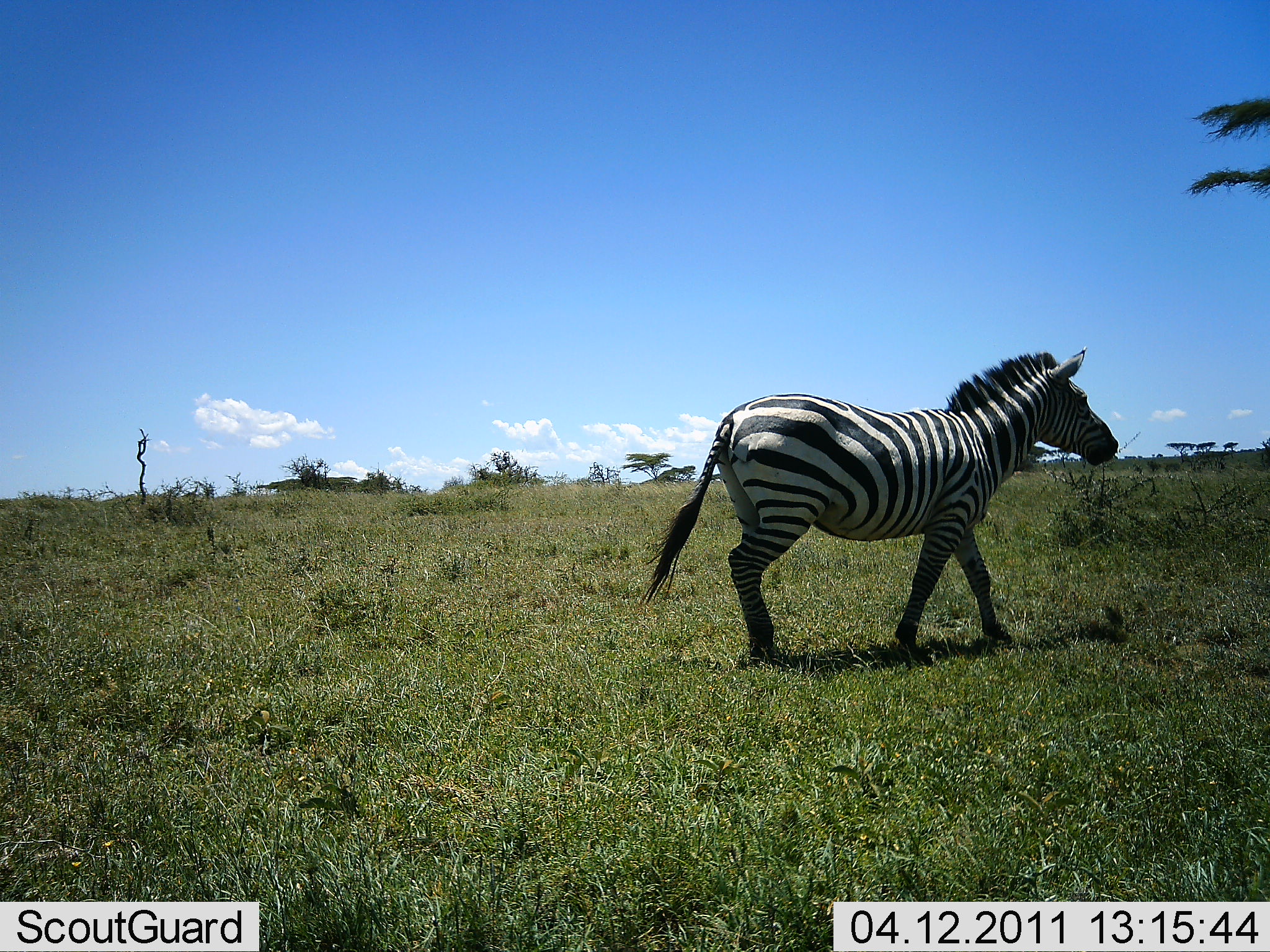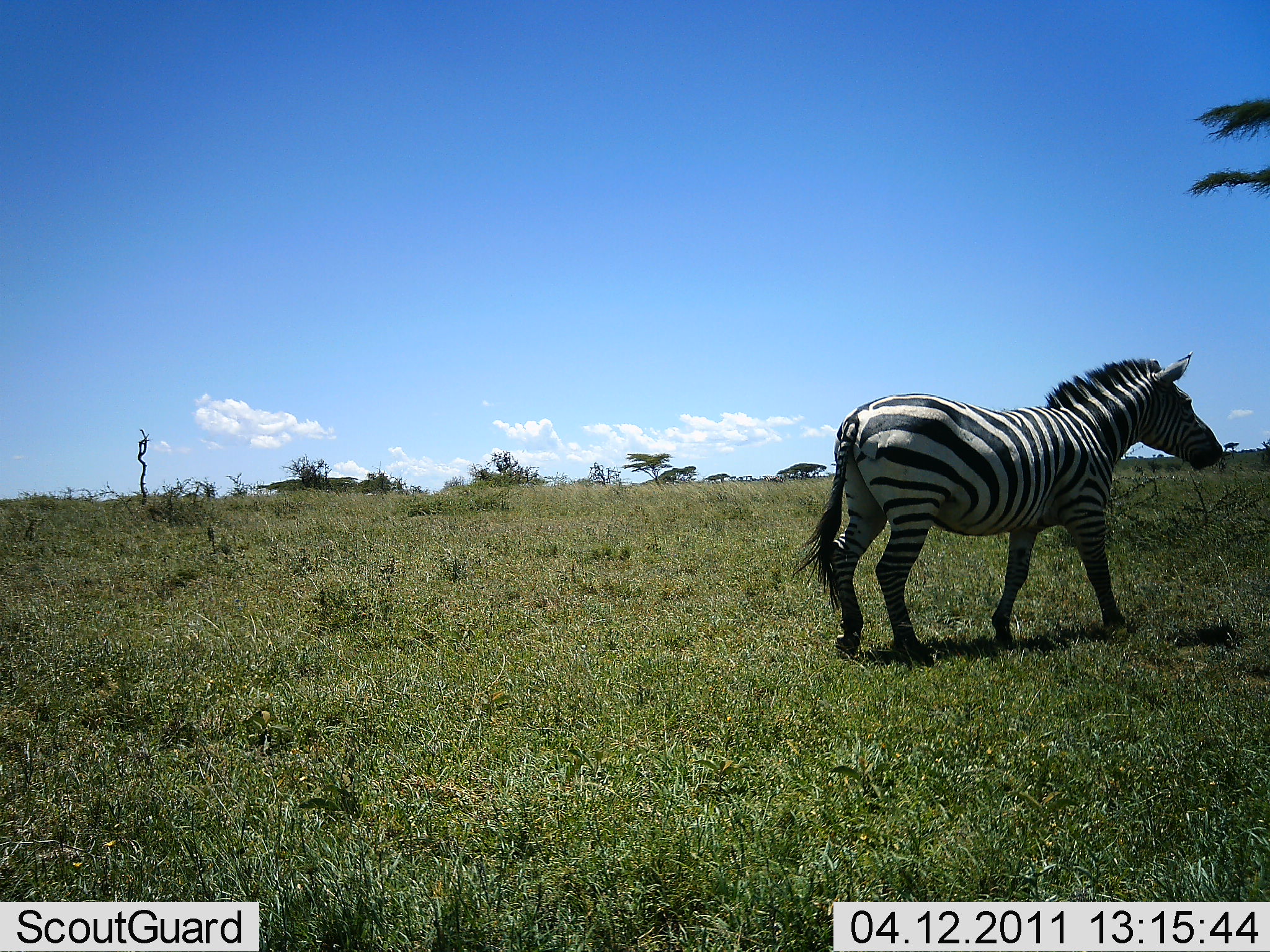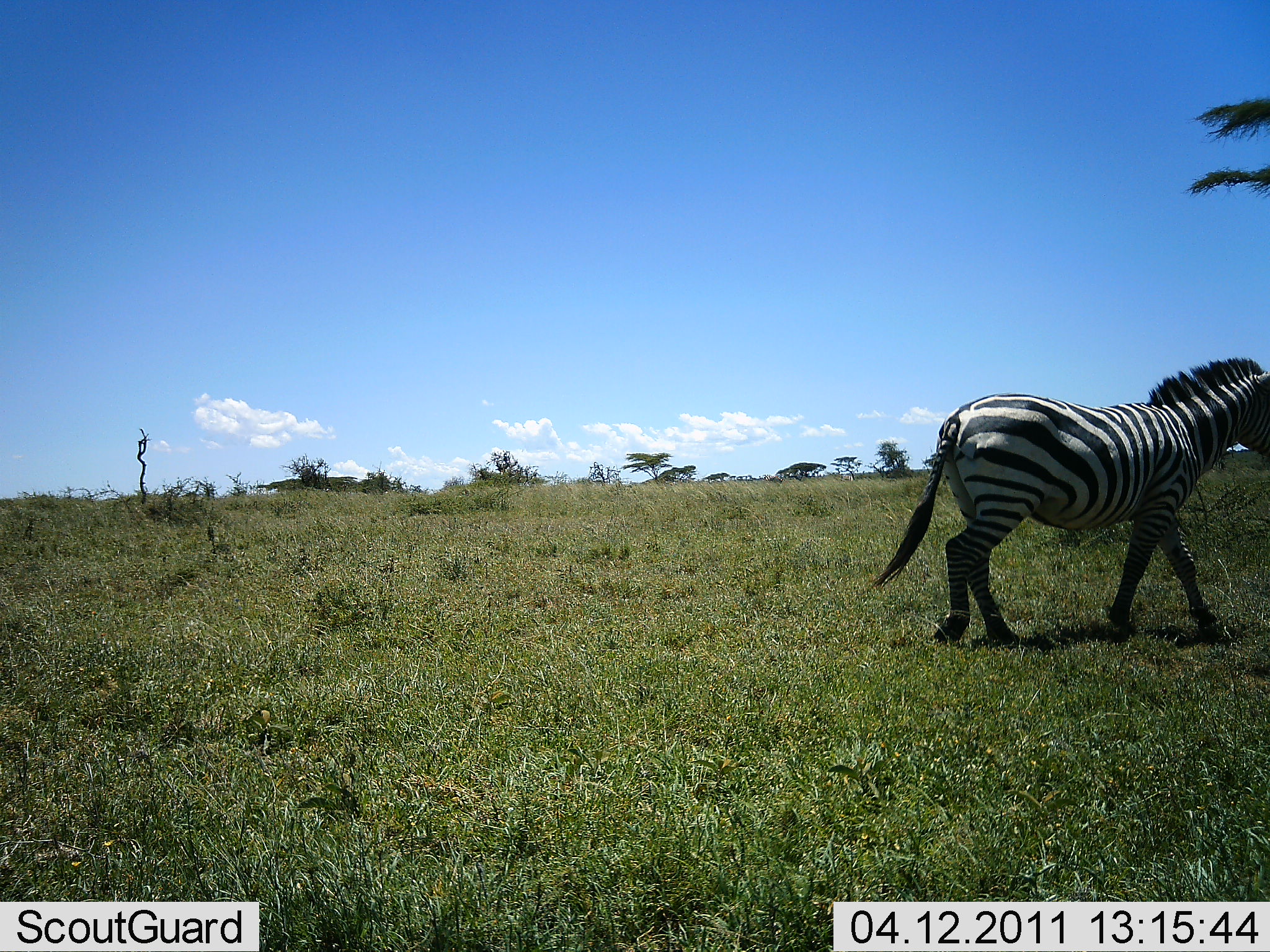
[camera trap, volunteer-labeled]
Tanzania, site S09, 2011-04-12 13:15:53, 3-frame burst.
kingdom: Animalia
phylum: Chordata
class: Mammalia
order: Perissodactyla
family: Equidae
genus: Equus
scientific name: Equus quagga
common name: plains zebra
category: zebra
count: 1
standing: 17%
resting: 0%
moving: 92%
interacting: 0%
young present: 0%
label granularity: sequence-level